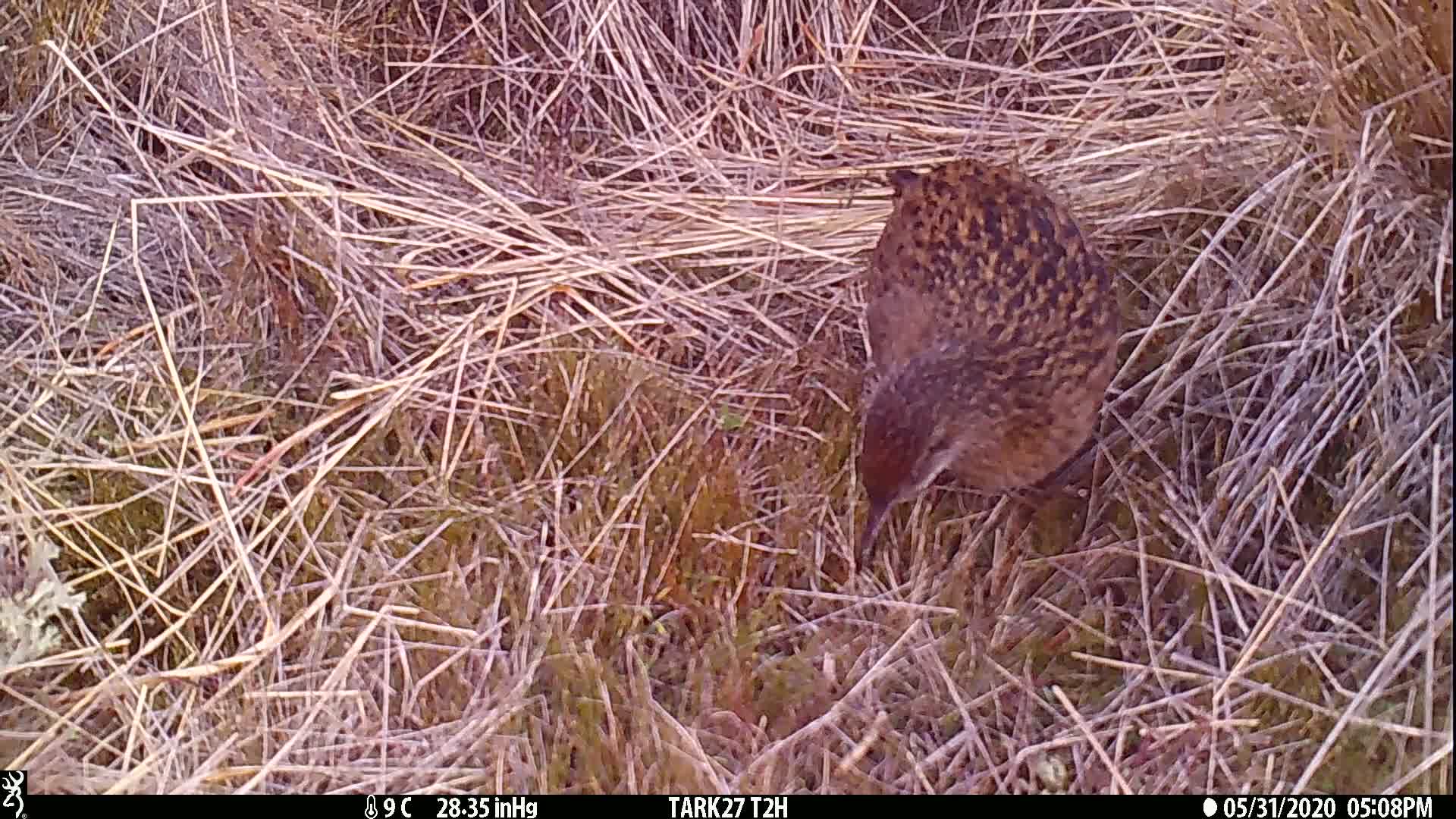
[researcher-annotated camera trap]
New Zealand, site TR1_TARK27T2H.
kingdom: Animalia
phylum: Chordata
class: Aves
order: Gruiformes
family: Rallidae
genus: Gallirallus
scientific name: Gallirallus australis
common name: weka